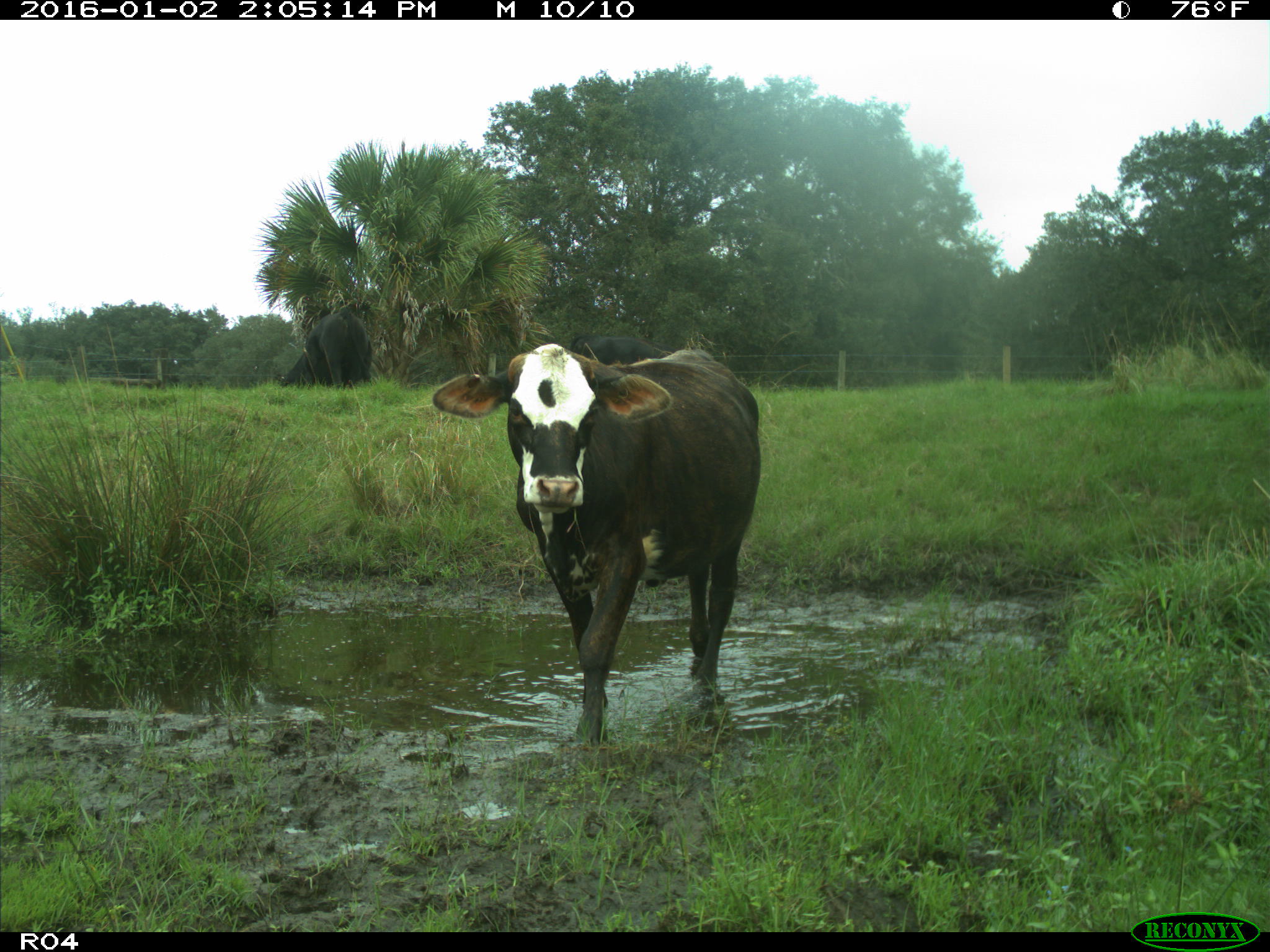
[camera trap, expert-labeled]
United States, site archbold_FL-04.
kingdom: Animalia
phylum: Chordata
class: Mammalia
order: Artiodactyla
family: Bovidae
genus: Bos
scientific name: Bos taurus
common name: domestic cow